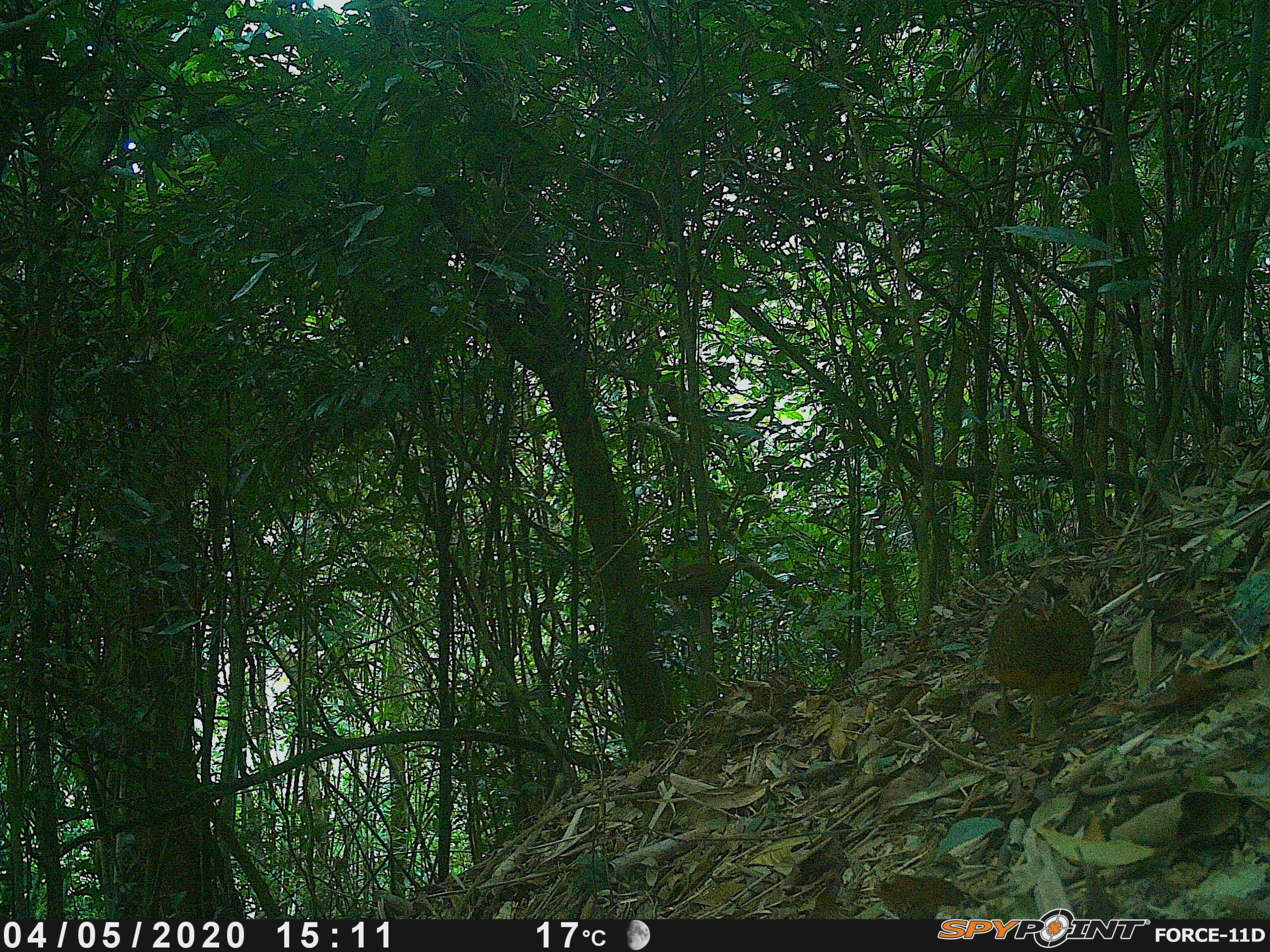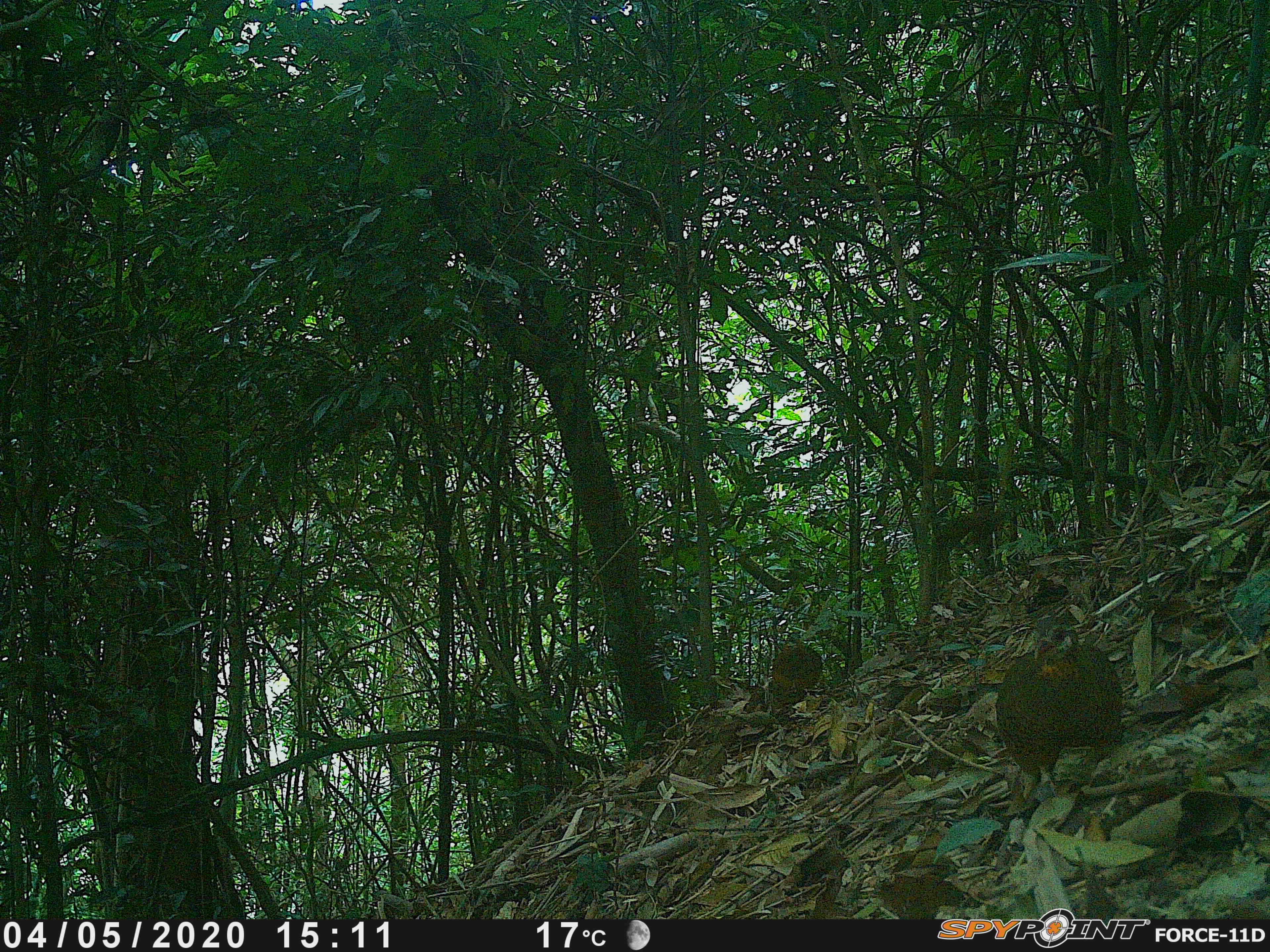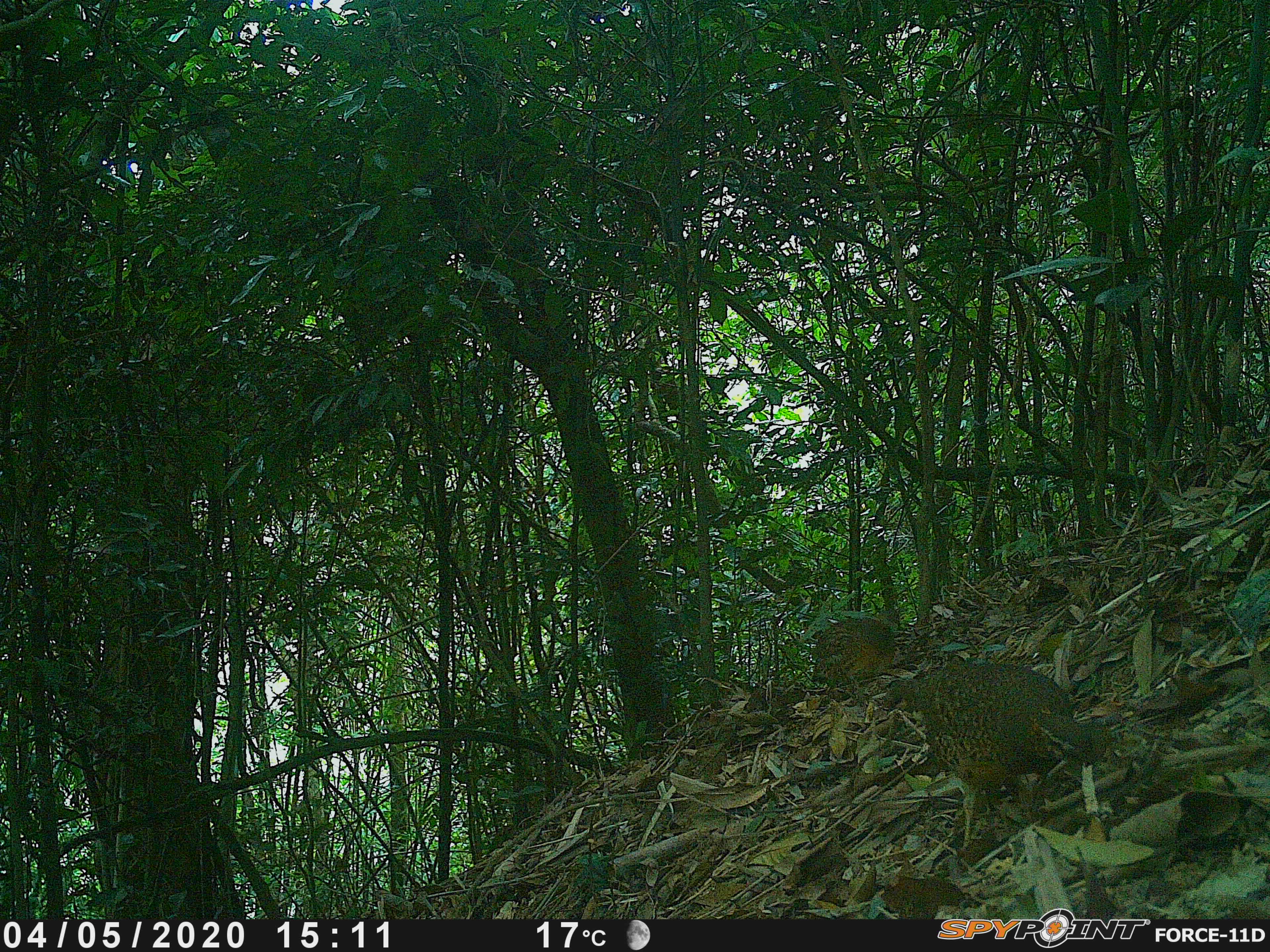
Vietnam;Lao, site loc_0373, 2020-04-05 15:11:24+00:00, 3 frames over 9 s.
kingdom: Animalia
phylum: Chordata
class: Aves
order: Galliformes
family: Phasianidae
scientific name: Phasianidae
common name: partridge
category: unidentified partridge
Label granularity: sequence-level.